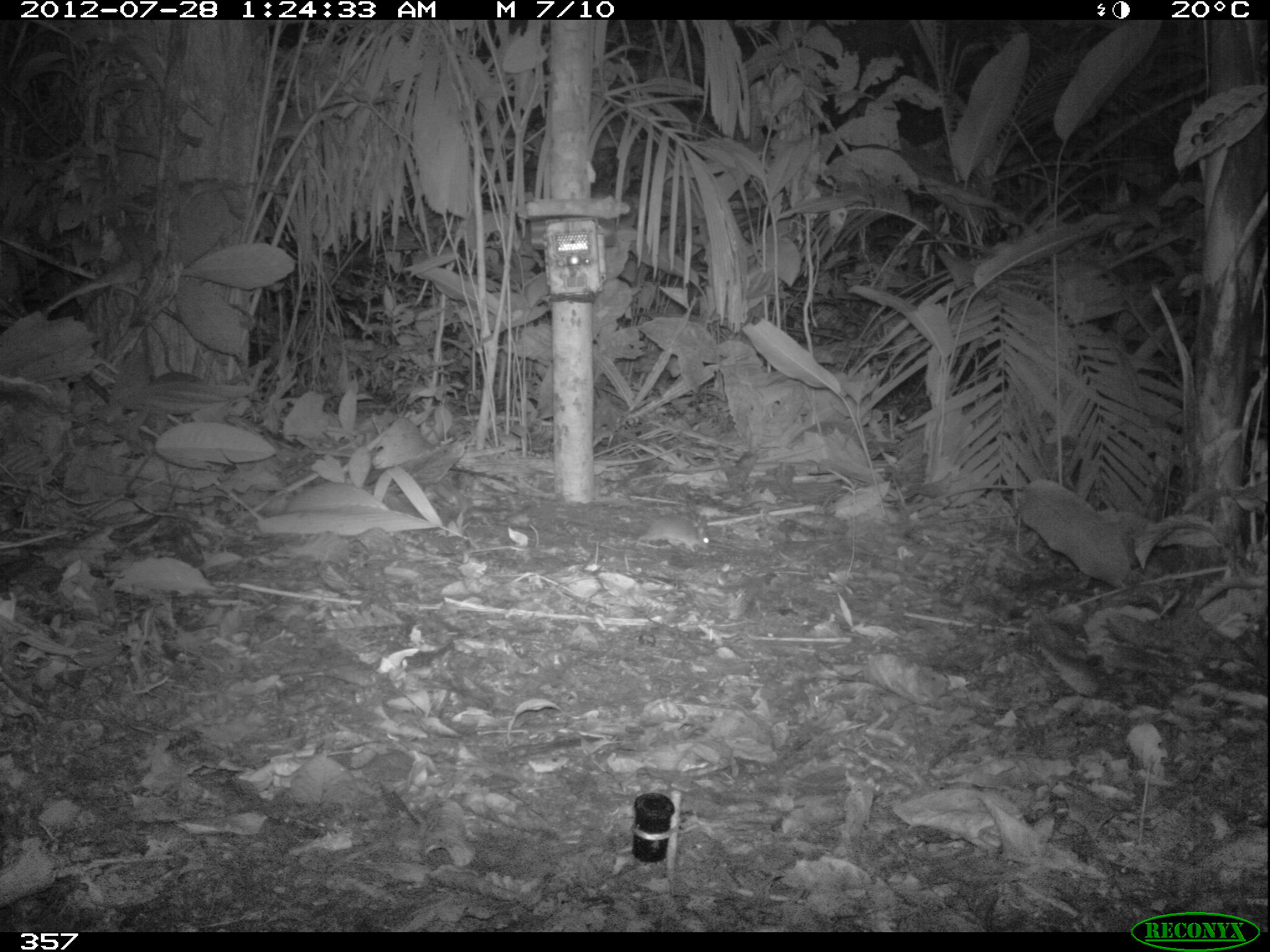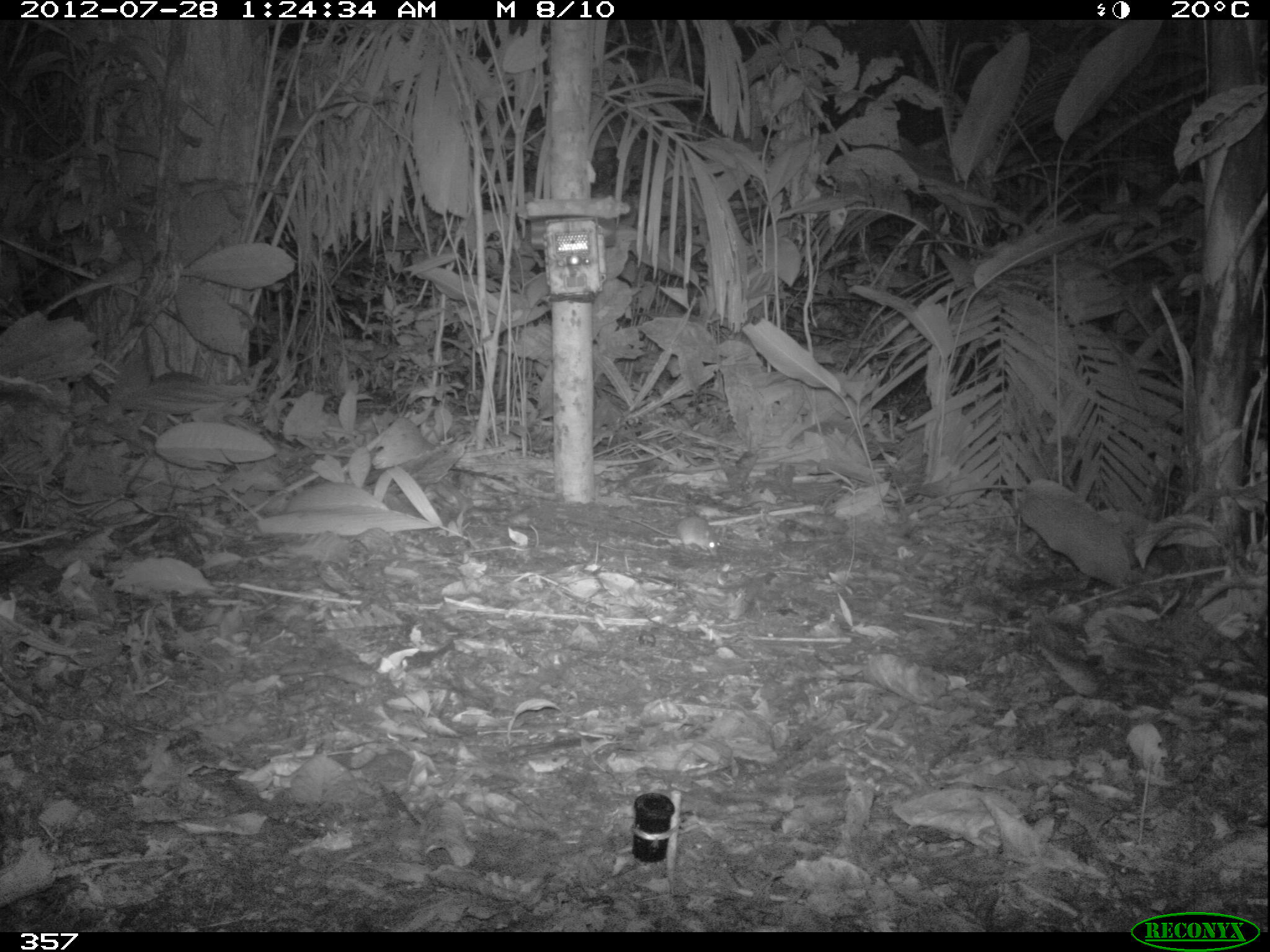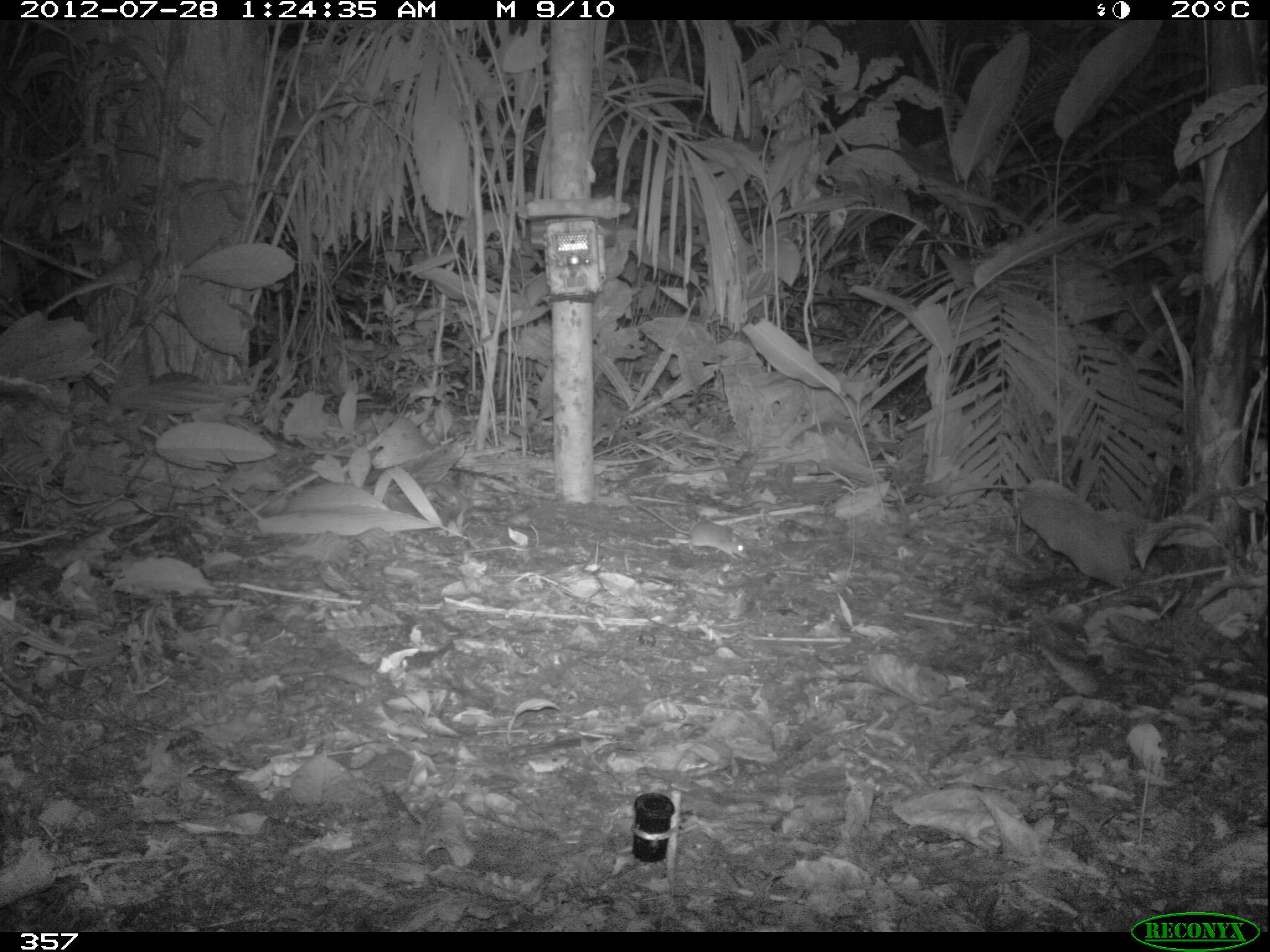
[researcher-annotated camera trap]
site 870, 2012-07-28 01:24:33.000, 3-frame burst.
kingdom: Animalia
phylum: Chordata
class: Mammalia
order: Rodentia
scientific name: Rodentia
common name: rodents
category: unknown rodent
Unknown rodent (rodents) (Rodentia).